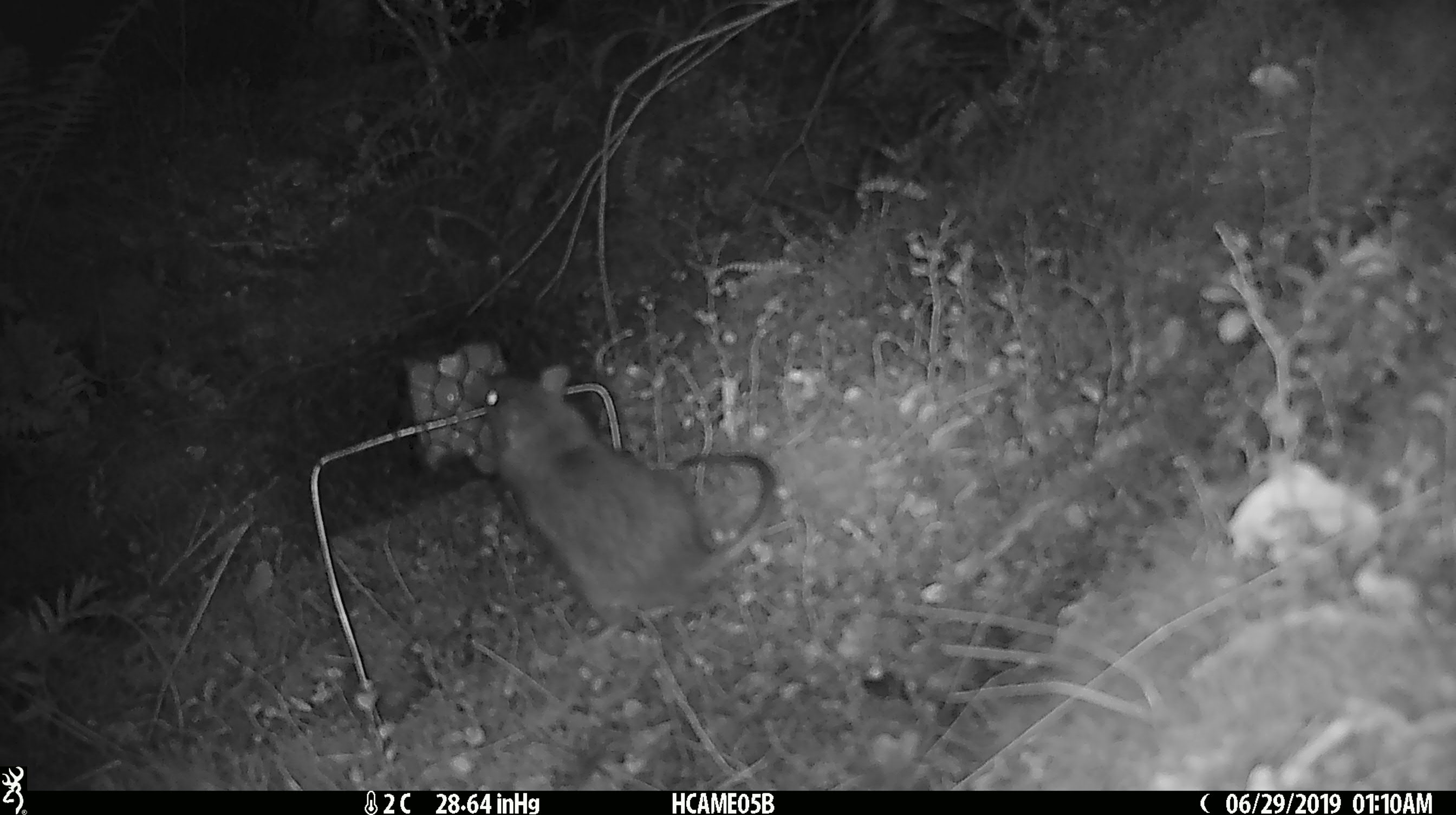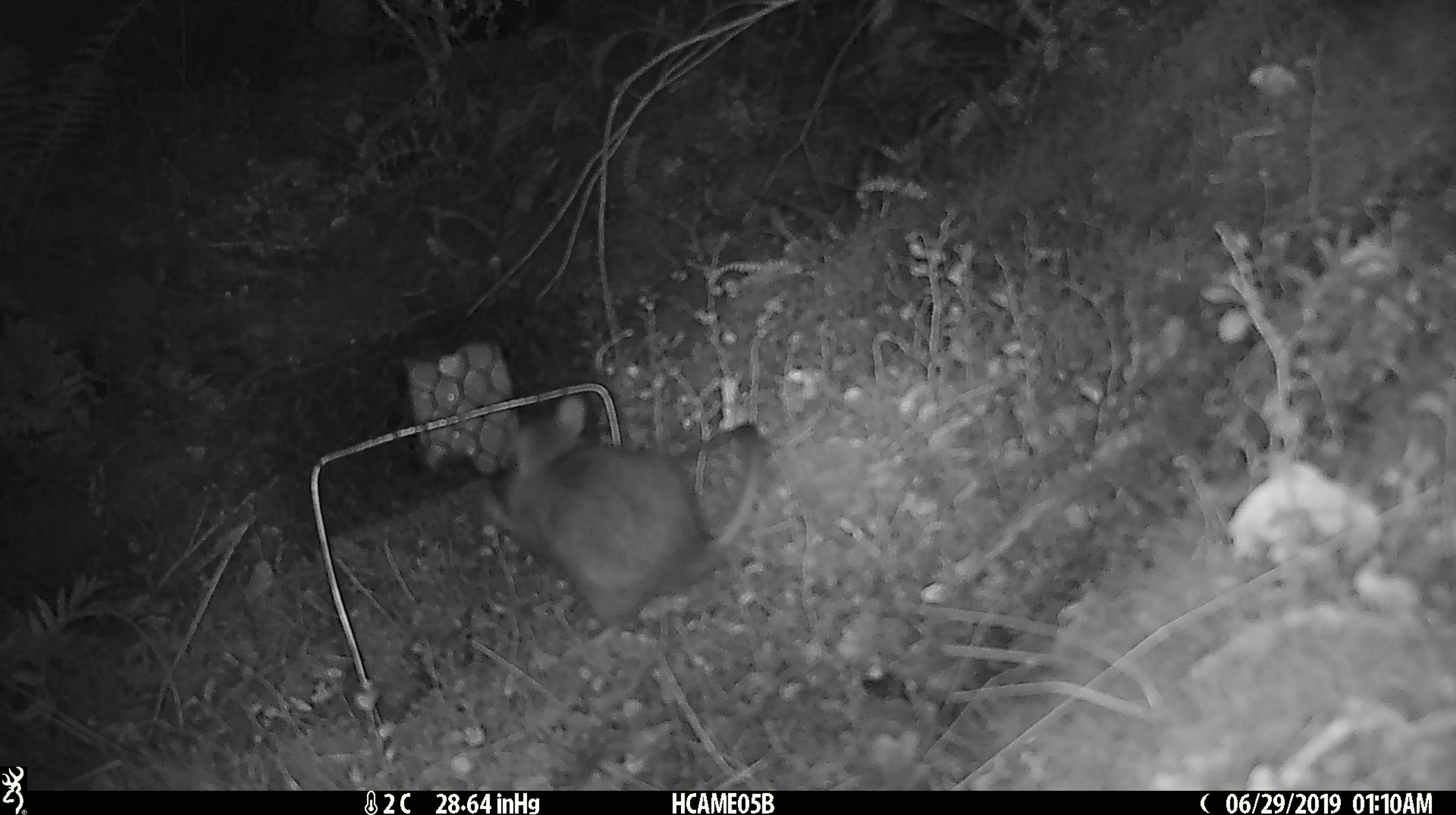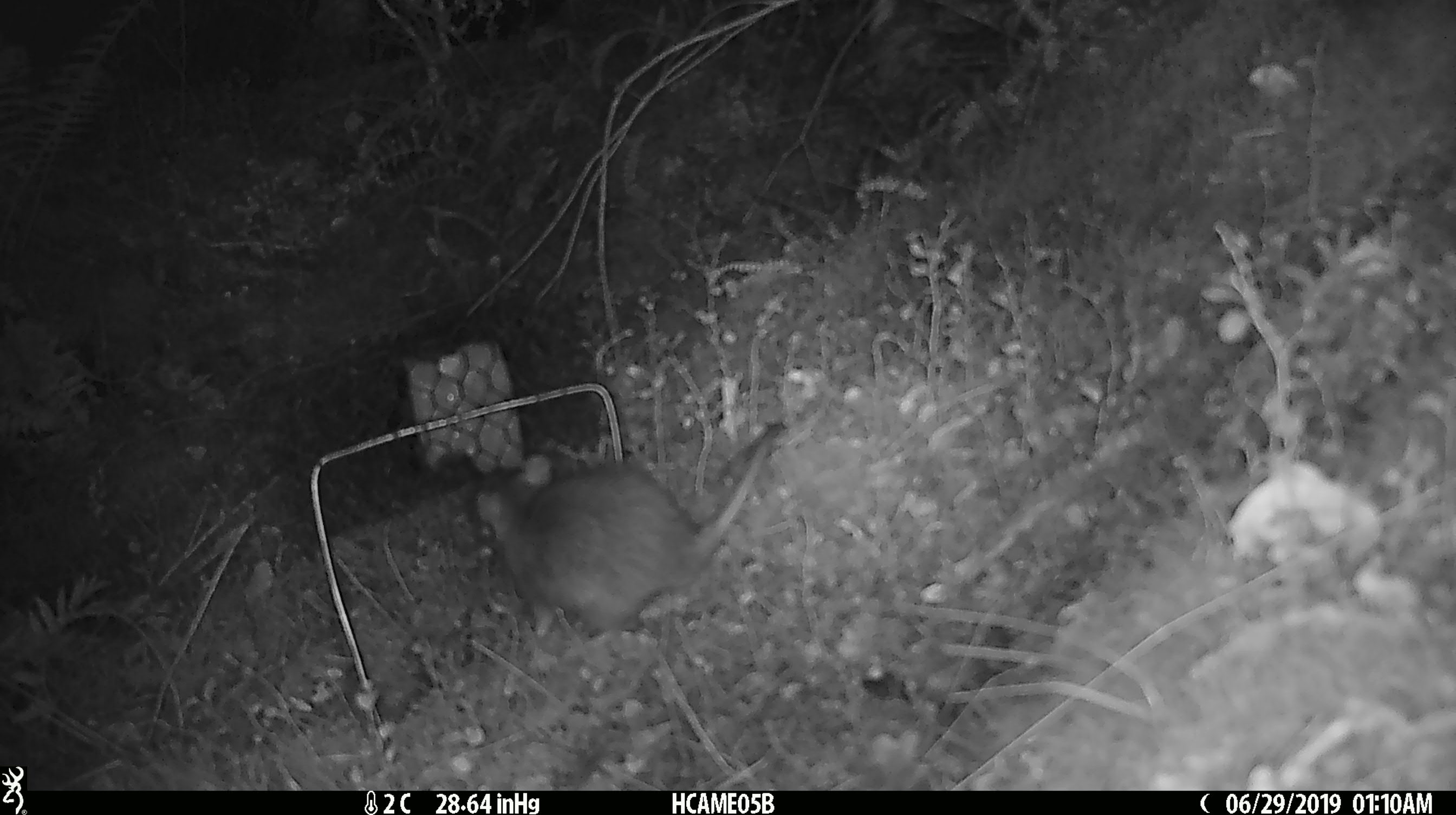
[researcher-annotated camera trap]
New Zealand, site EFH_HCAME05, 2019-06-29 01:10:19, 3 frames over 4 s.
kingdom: Animalia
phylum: Chordata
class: Mammalia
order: Rodentia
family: Muridae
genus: Rattus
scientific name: Rattus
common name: rat